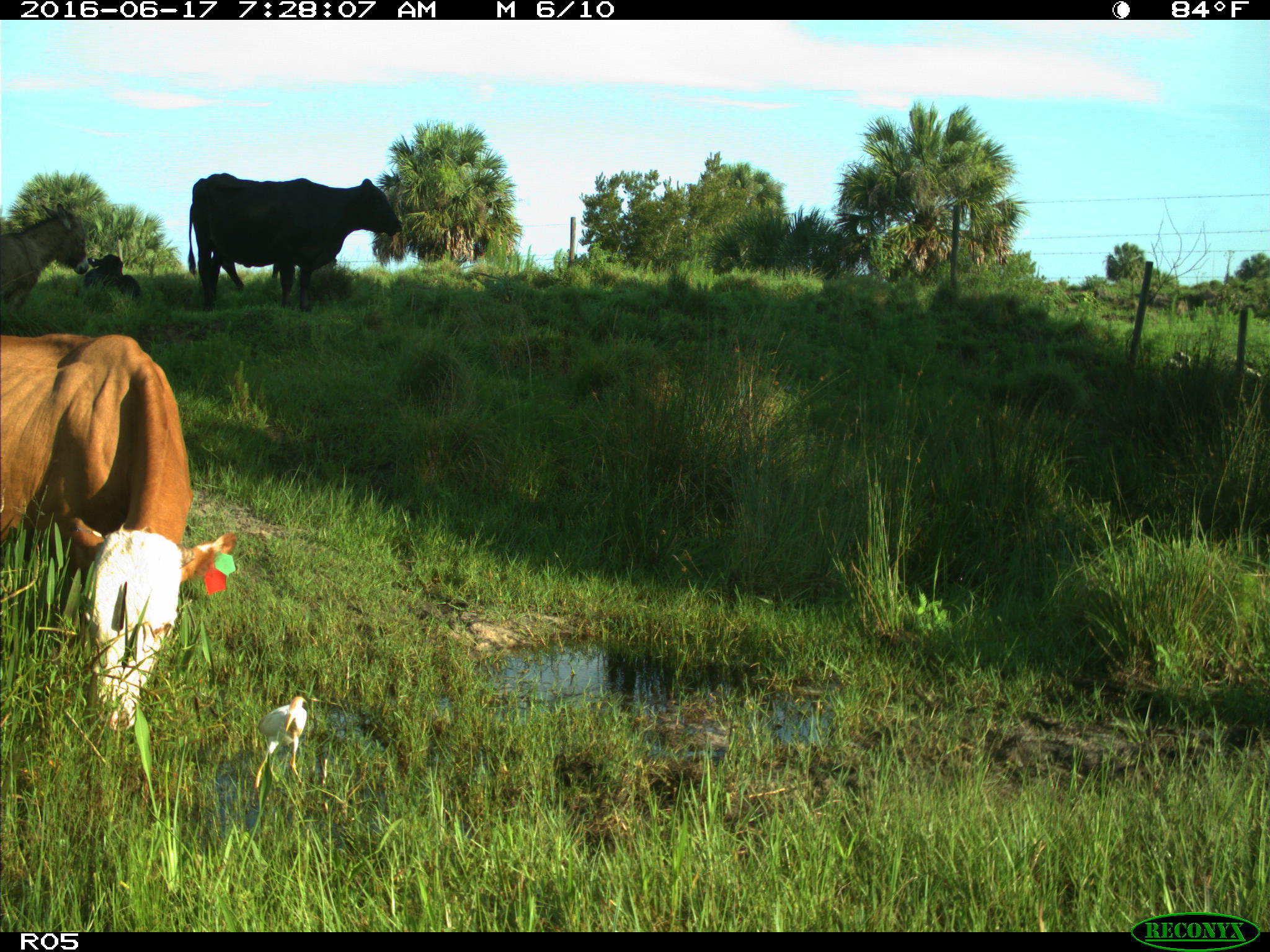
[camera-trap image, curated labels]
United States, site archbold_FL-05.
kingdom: Animalia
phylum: Chordata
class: Mammalia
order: Artiodactyla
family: Bovidae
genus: Bos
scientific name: Bos taurus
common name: domestic cow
Bos taurus (domestic cow).